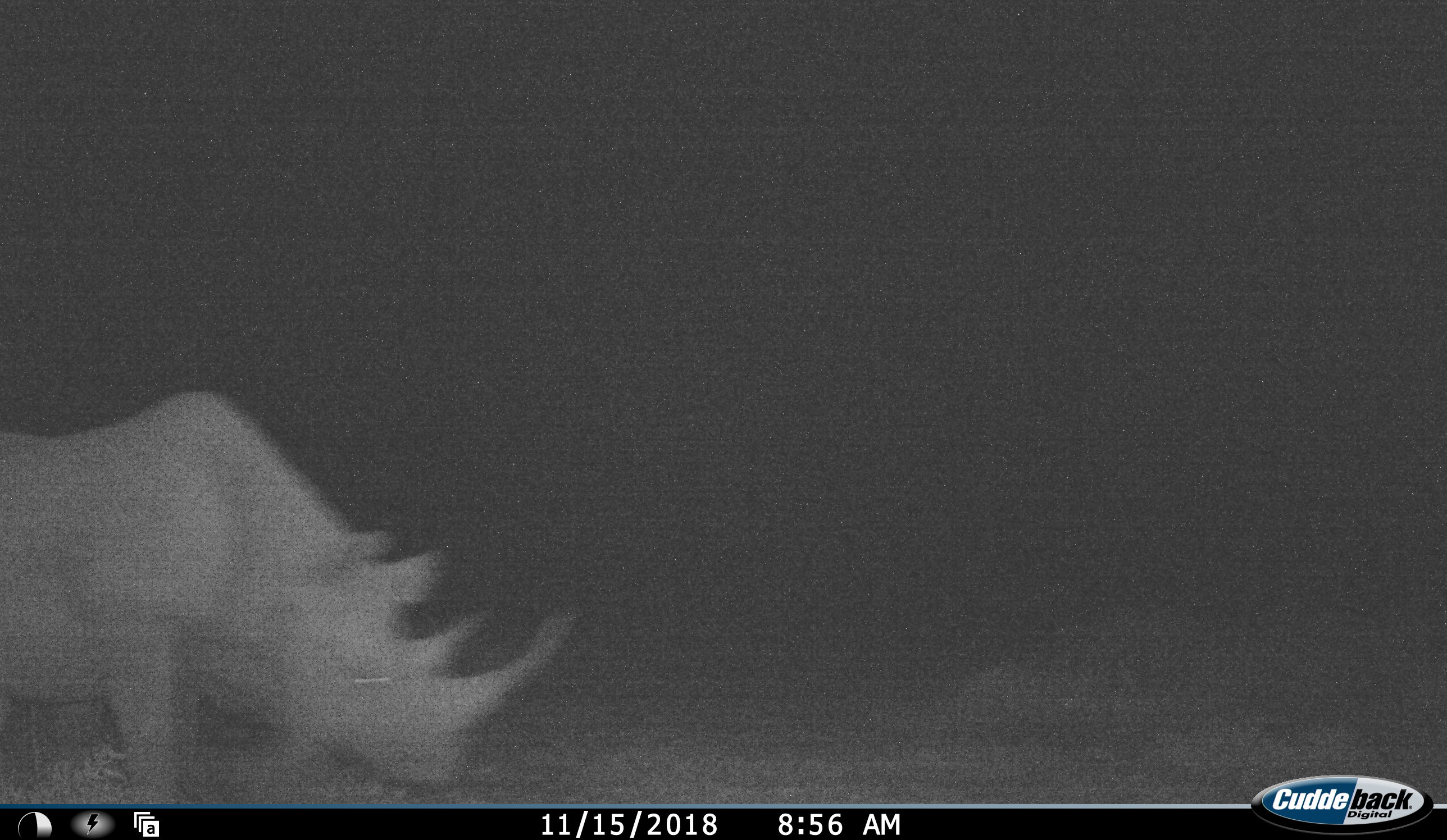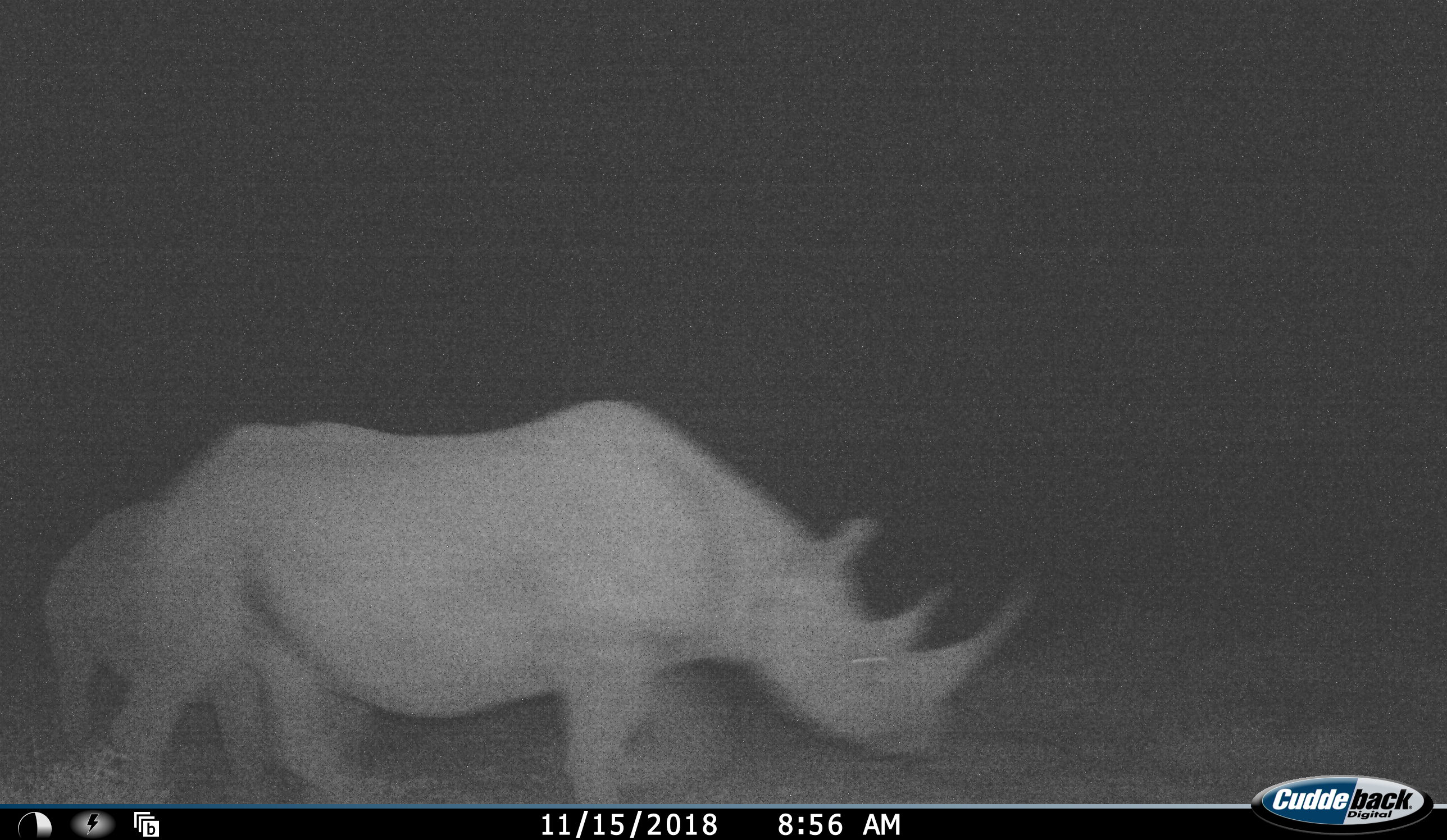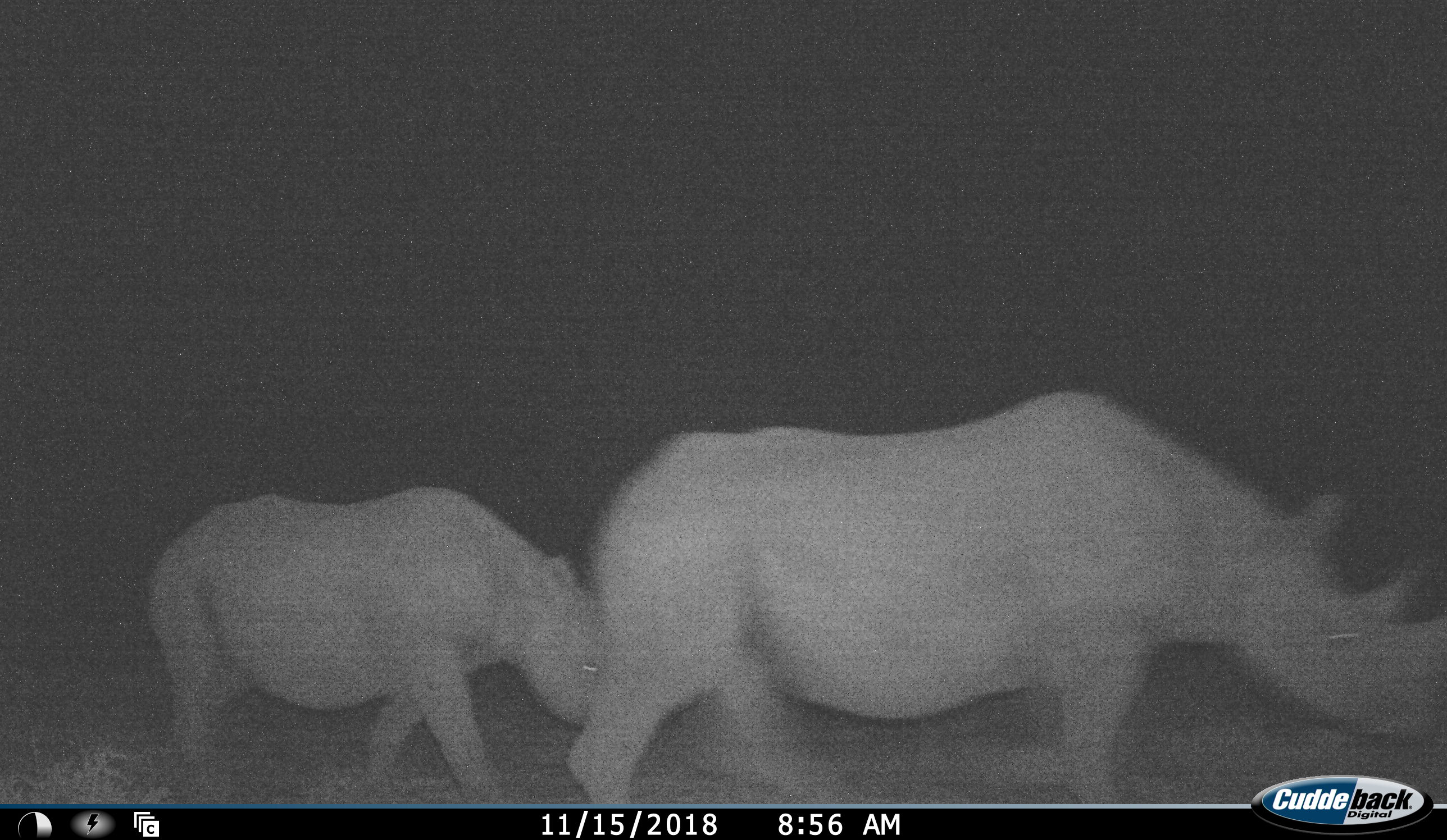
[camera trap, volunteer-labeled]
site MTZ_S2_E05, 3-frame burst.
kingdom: Animalia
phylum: Chordata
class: Mammalia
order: Perissodactyla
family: Rhinocerotidae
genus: Diceros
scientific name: Diceros bicornis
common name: black rhinoceros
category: rhinocerosblack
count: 2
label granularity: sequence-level